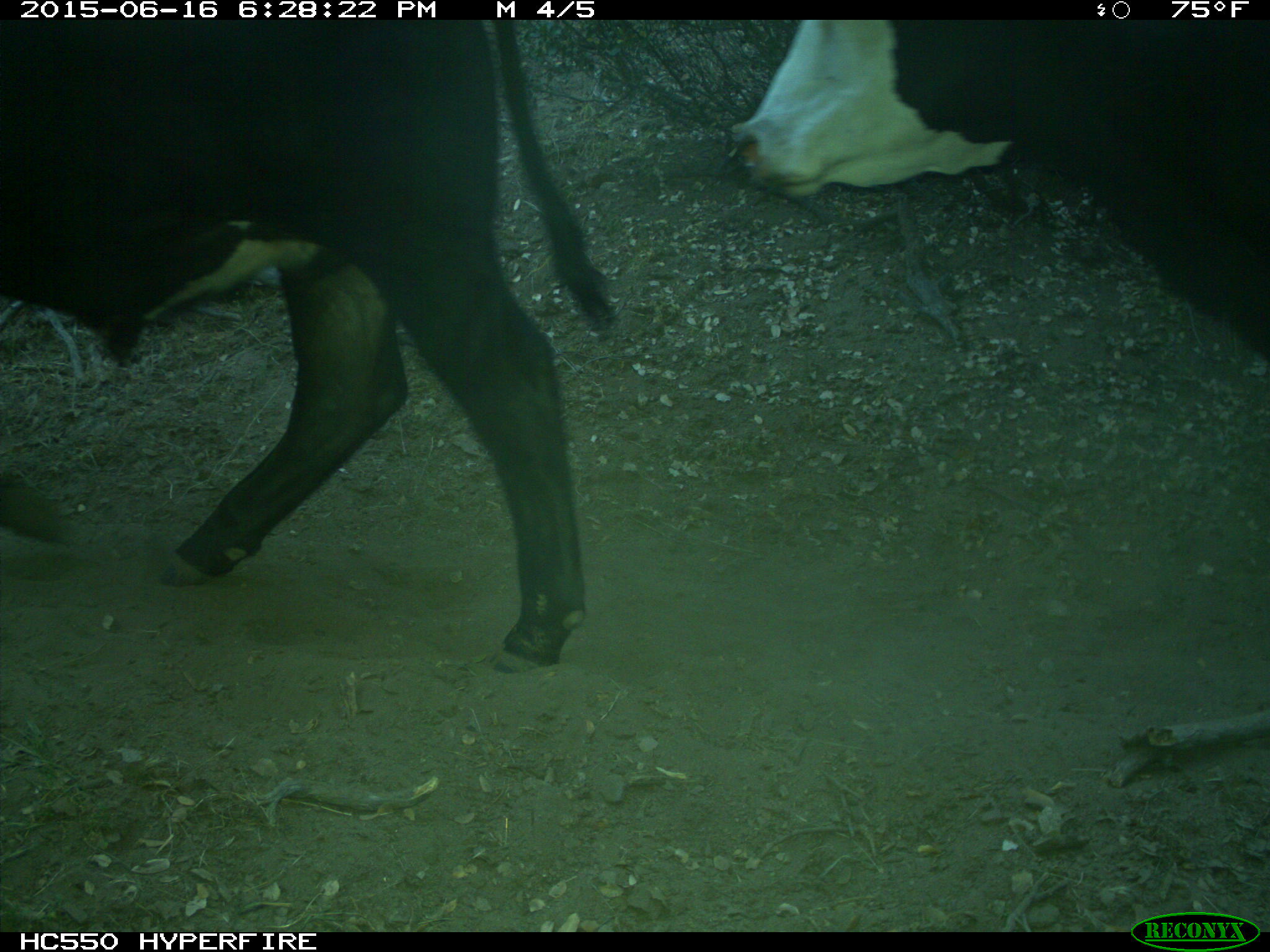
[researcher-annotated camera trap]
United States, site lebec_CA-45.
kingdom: Animalia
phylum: Chordata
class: Mammalia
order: Artiodactyla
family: Bovidae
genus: Bos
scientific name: Bos taurus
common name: domestic cow